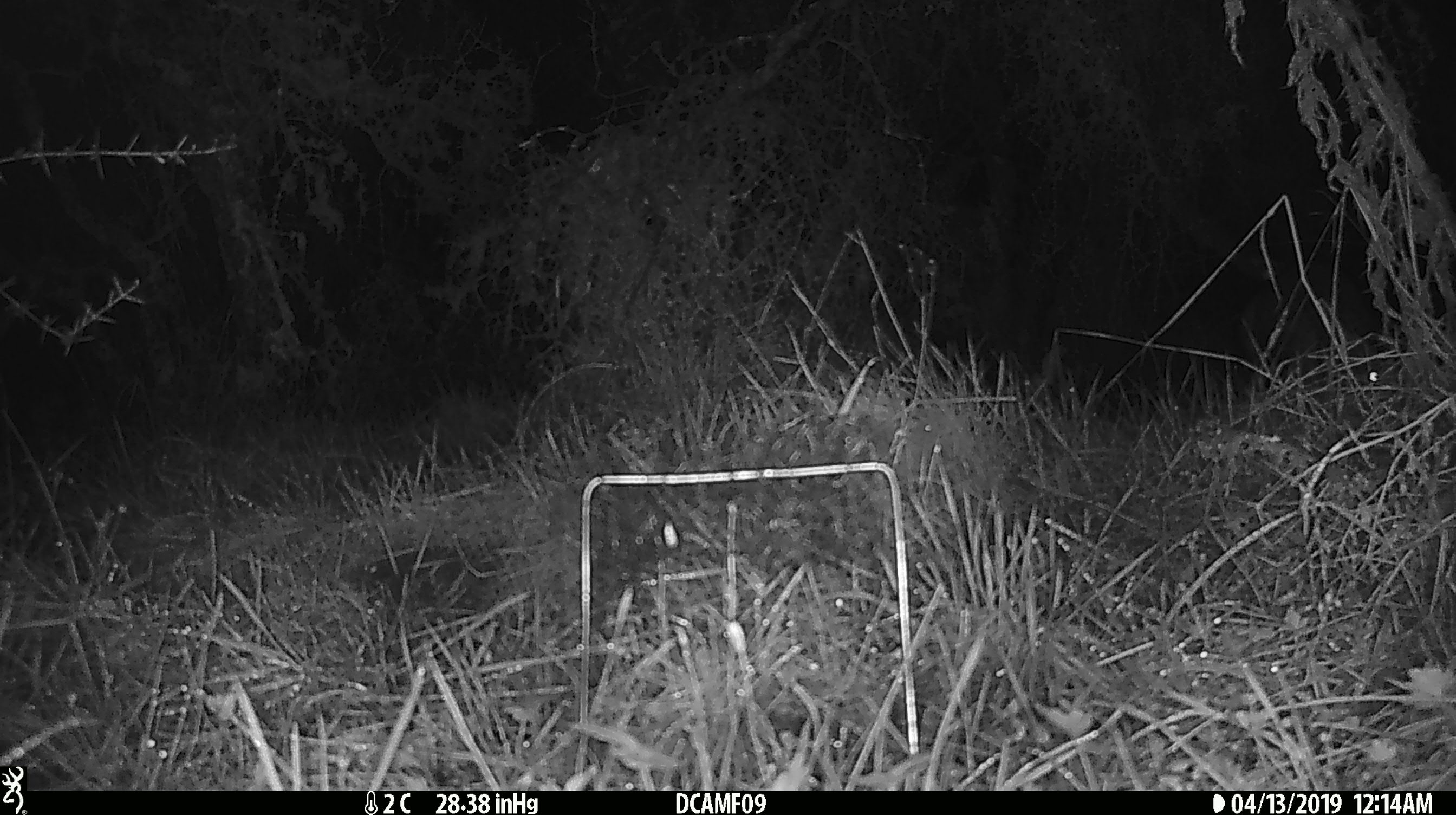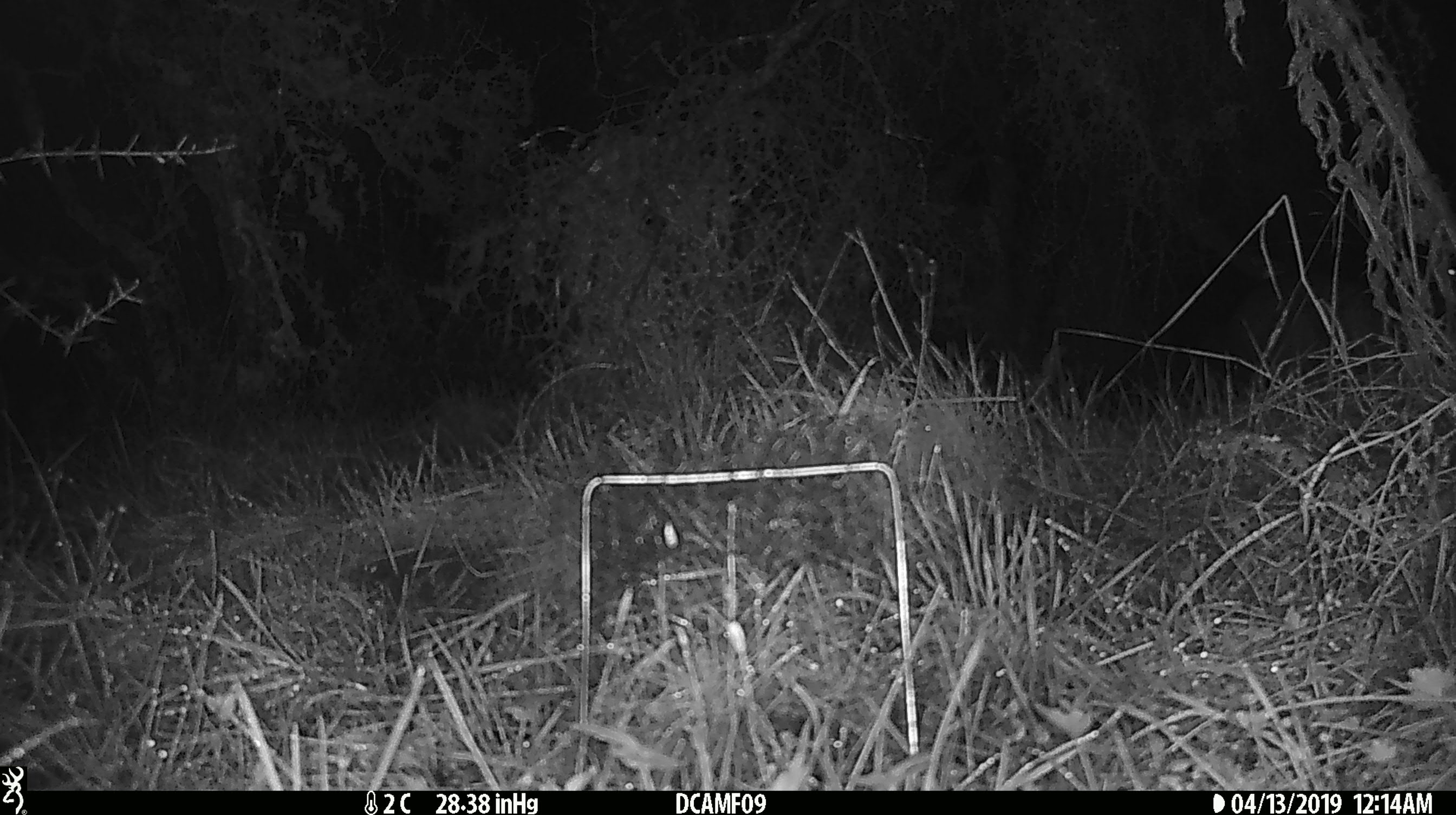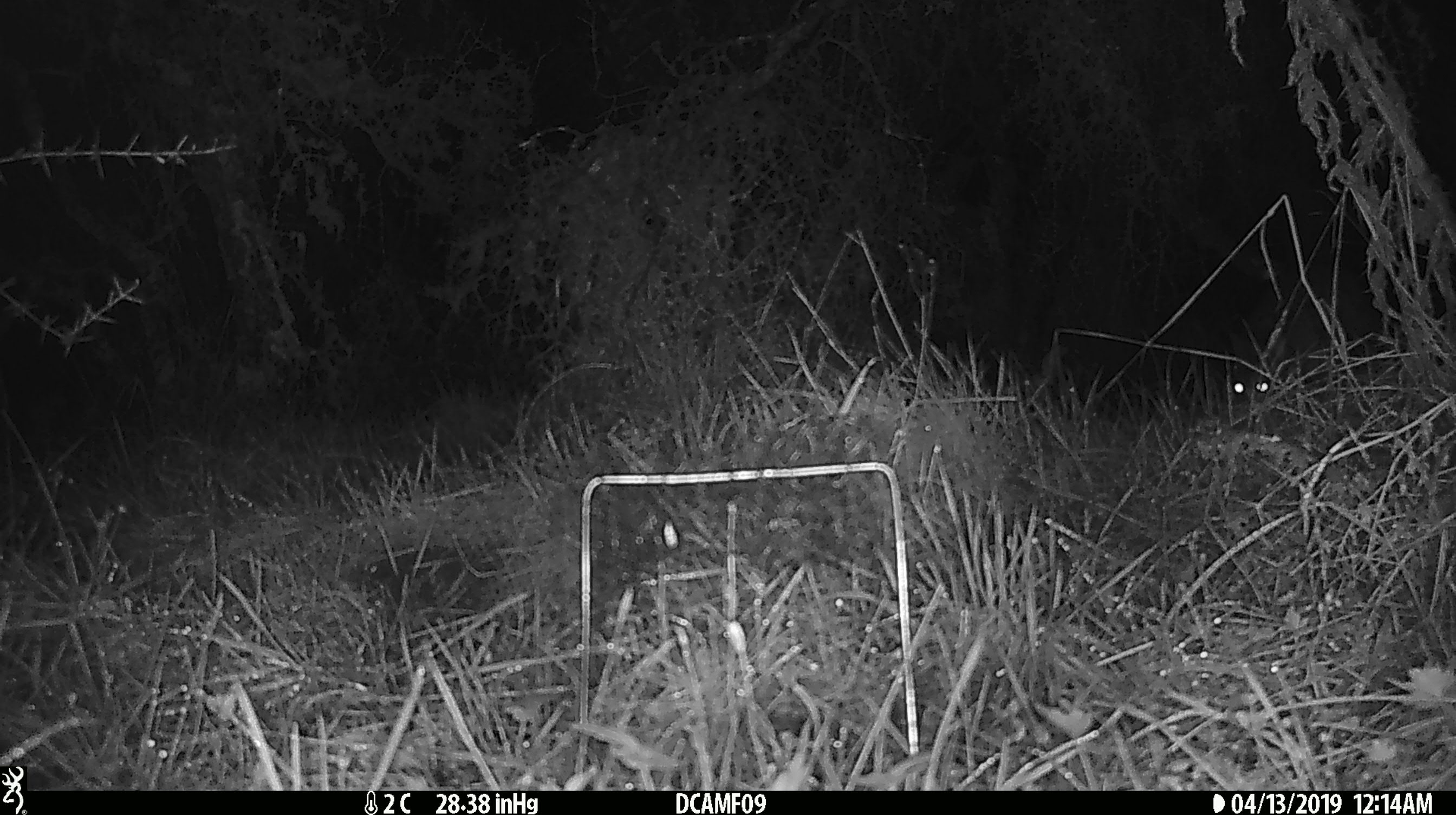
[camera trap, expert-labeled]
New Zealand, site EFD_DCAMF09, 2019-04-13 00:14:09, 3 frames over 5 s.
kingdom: Animalia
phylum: Chordata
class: Mammalia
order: Diprotodontia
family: Phalangeridae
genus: Trichosurus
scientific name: Trichosurus vulpecula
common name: common brushtail possum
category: possum